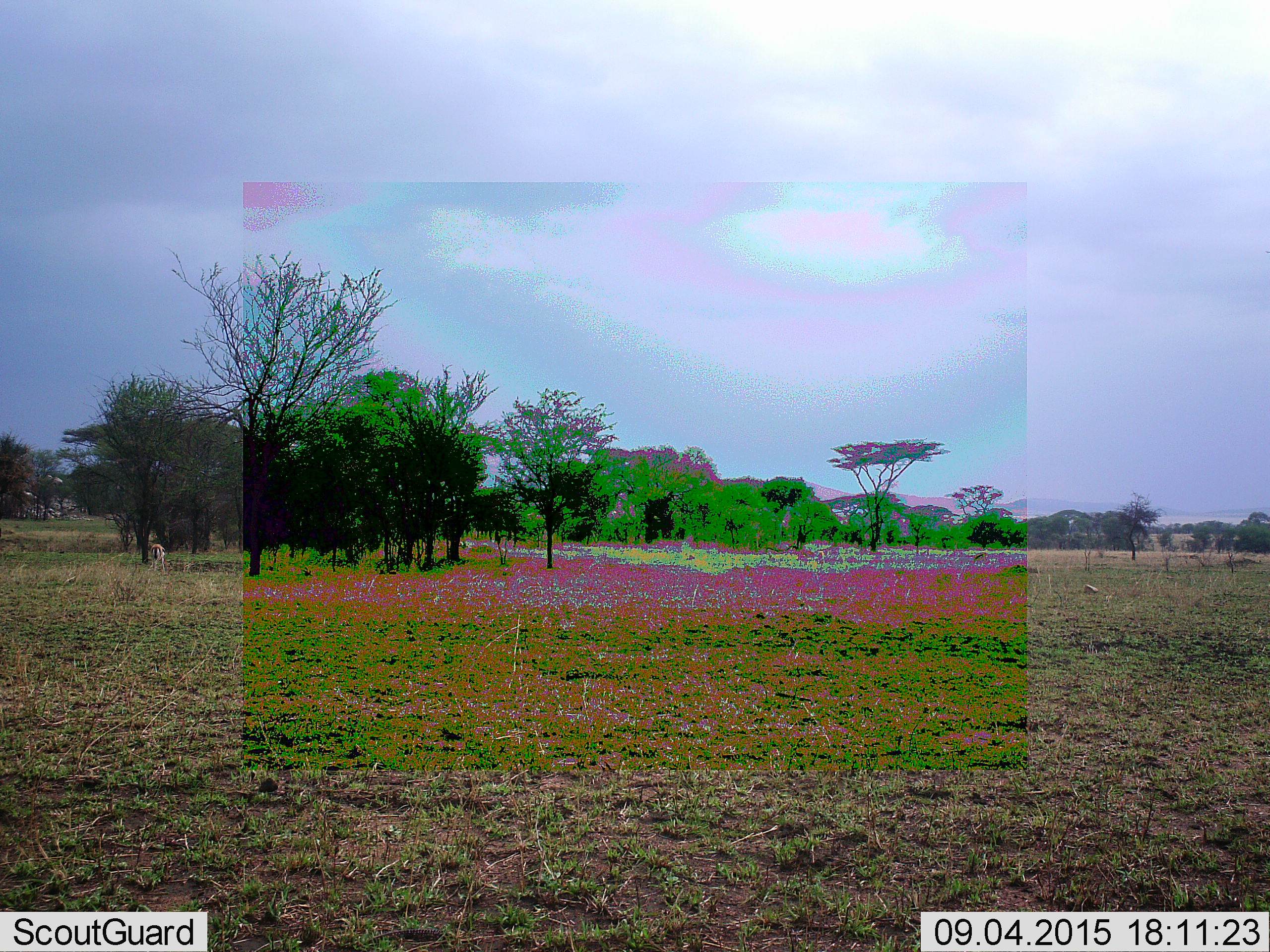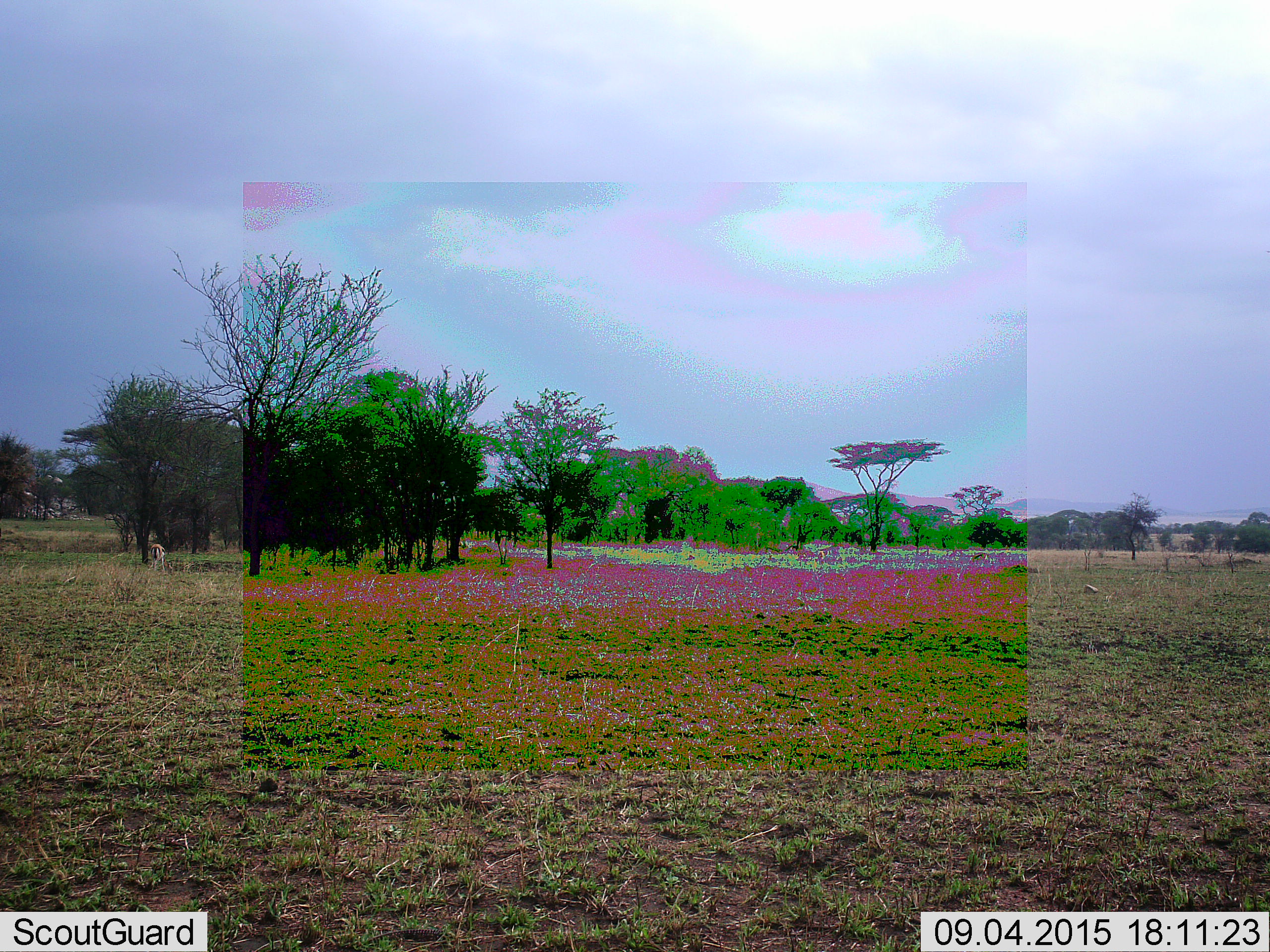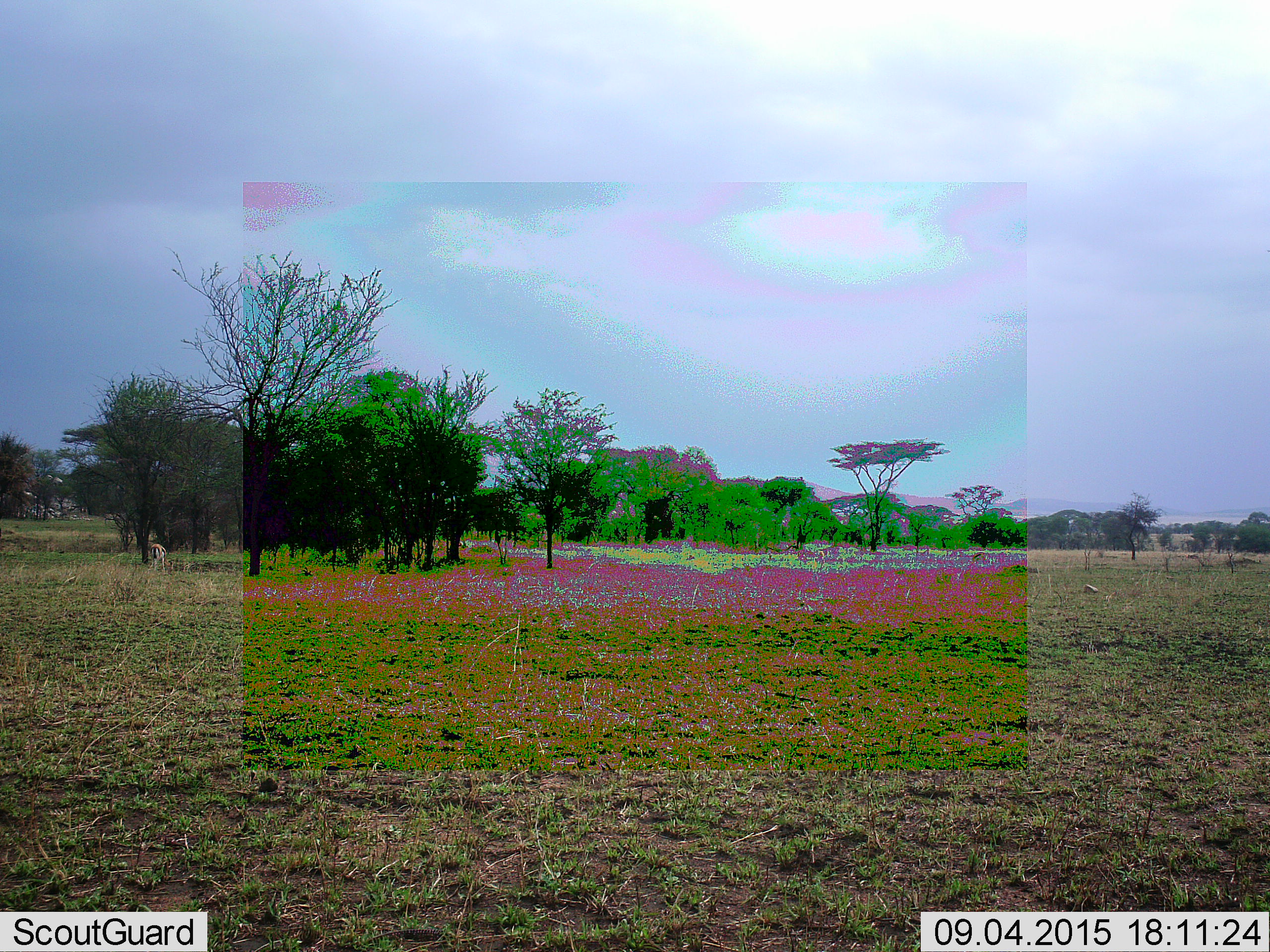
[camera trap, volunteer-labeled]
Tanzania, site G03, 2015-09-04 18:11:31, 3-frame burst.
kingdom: Animalia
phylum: Chordata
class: Mammalia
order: Artiodactyla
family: Bovidae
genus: Eudorcas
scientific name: Eudorcas thomsonii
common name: thomson's gazelle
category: gazellethomsons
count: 1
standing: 36%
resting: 18%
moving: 9%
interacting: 0%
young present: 0%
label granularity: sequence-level